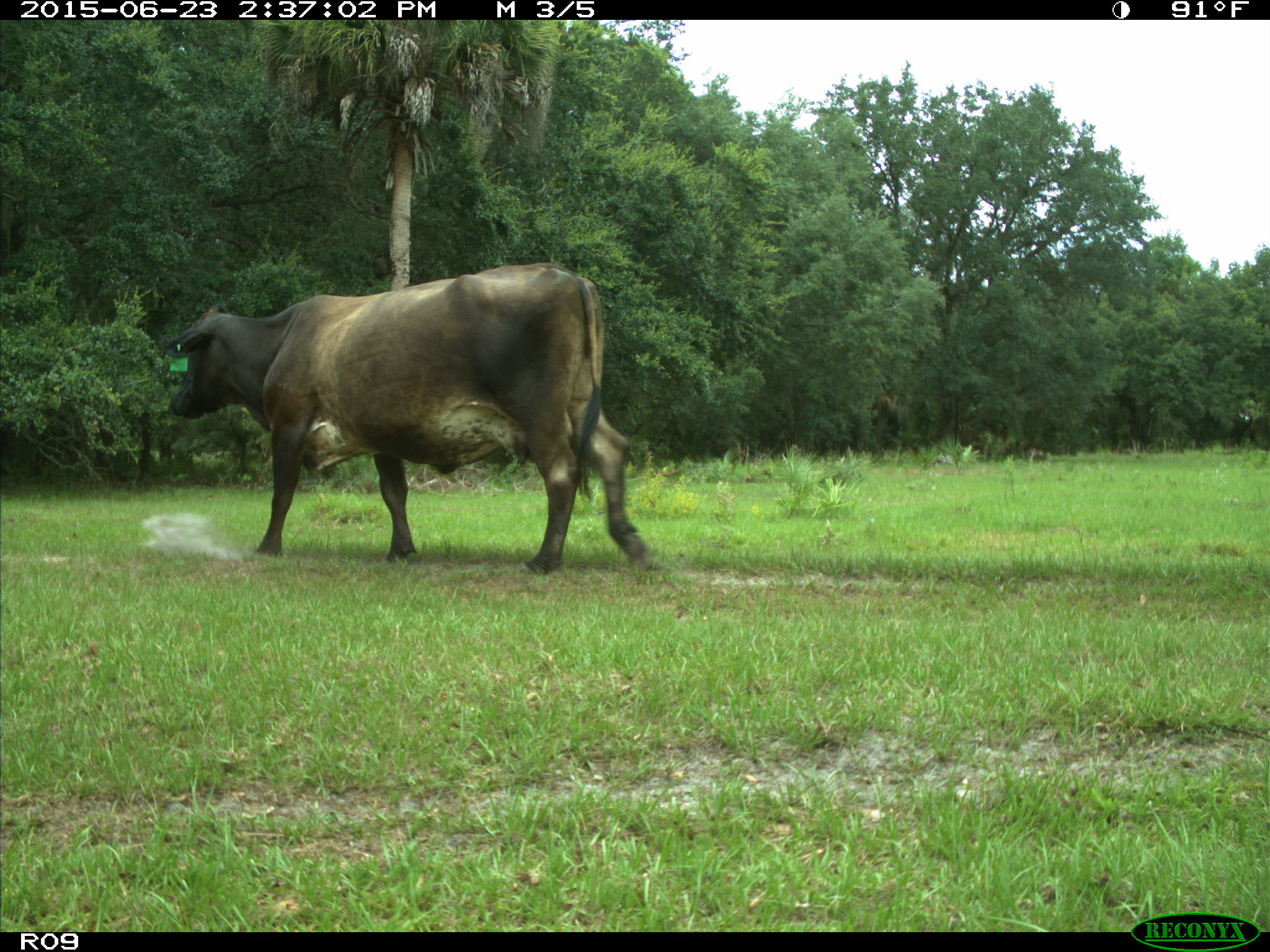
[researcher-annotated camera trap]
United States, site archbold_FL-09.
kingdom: Animalia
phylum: Chordata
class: Mammalia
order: Artiodactyla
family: Bovidae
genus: Bos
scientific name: Bos taurus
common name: domestic cow